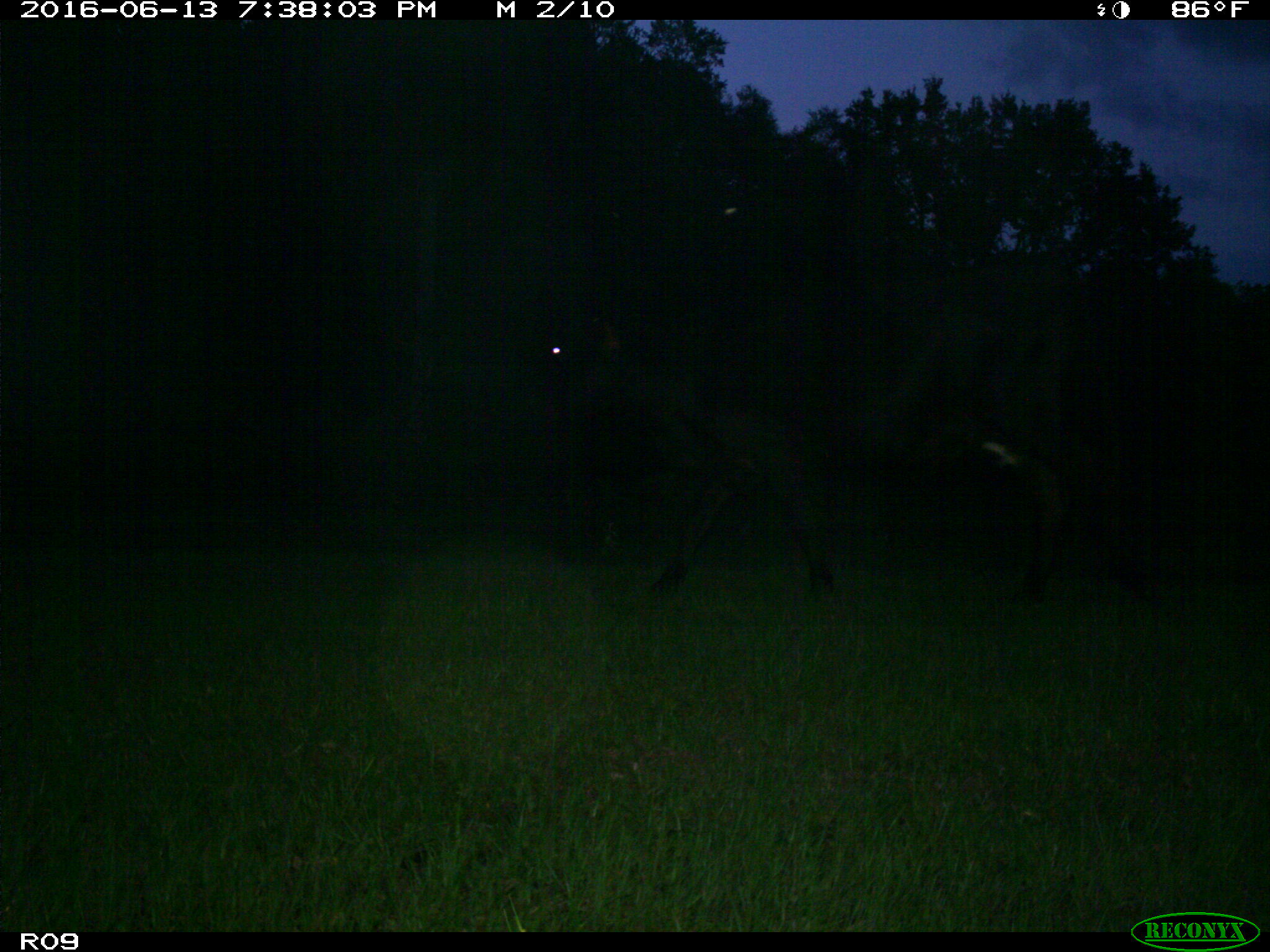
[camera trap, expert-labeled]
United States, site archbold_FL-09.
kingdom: Animalia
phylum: Chordata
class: Mammalia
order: Artiodactyla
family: Bovidae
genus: Bos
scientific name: Bos taurus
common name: domestic cow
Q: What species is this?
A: Bos taurus (domestic cow).